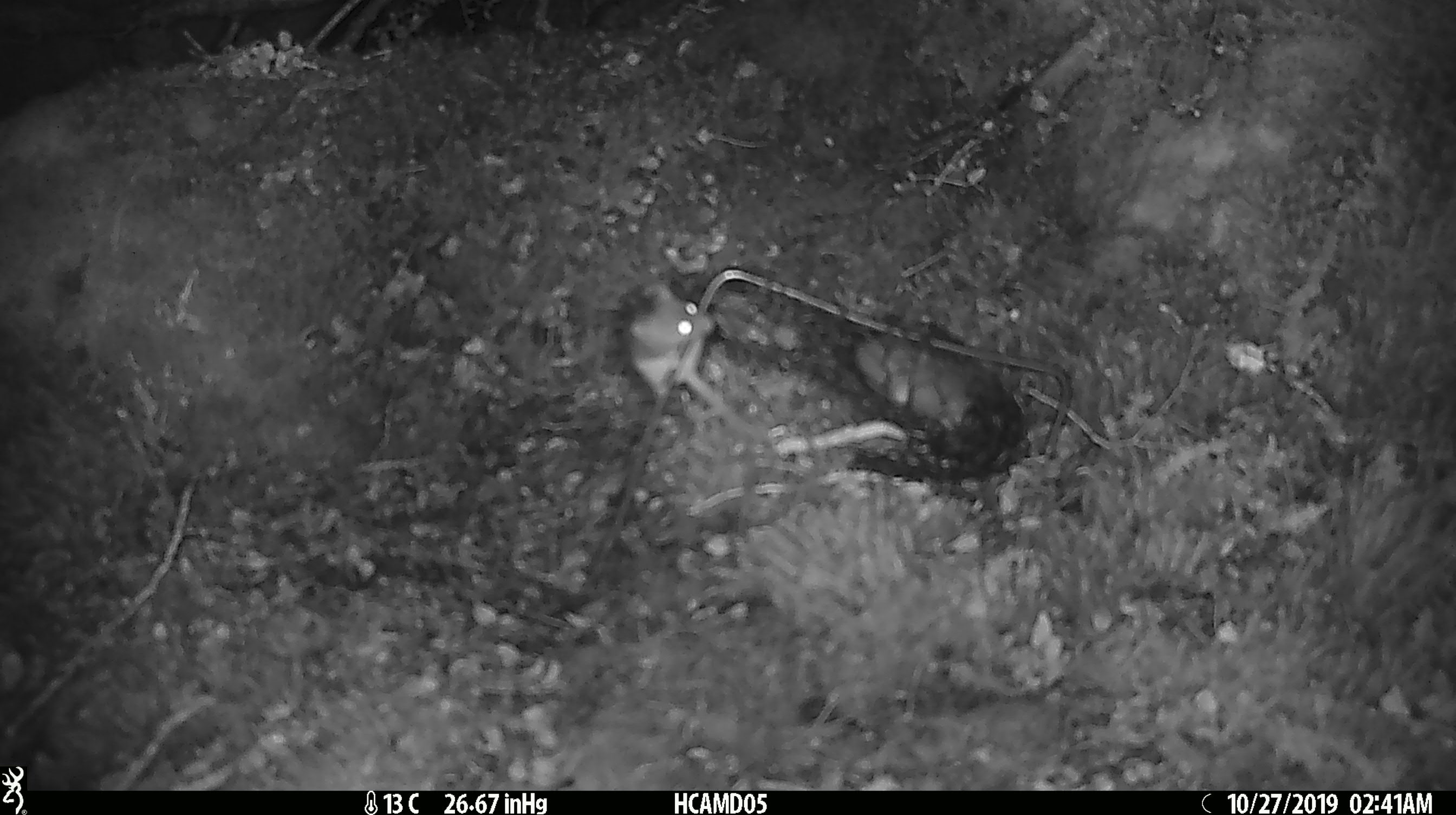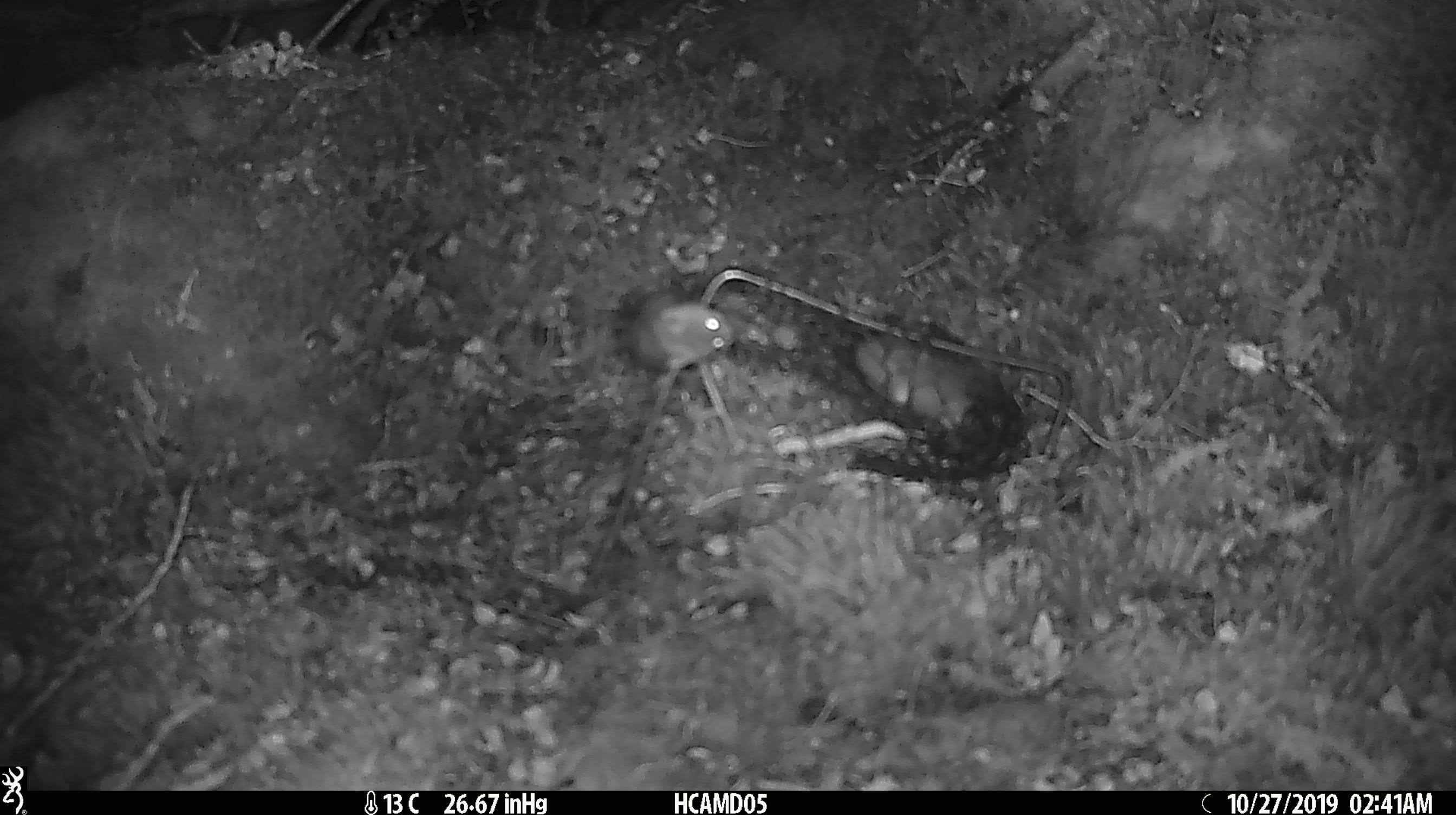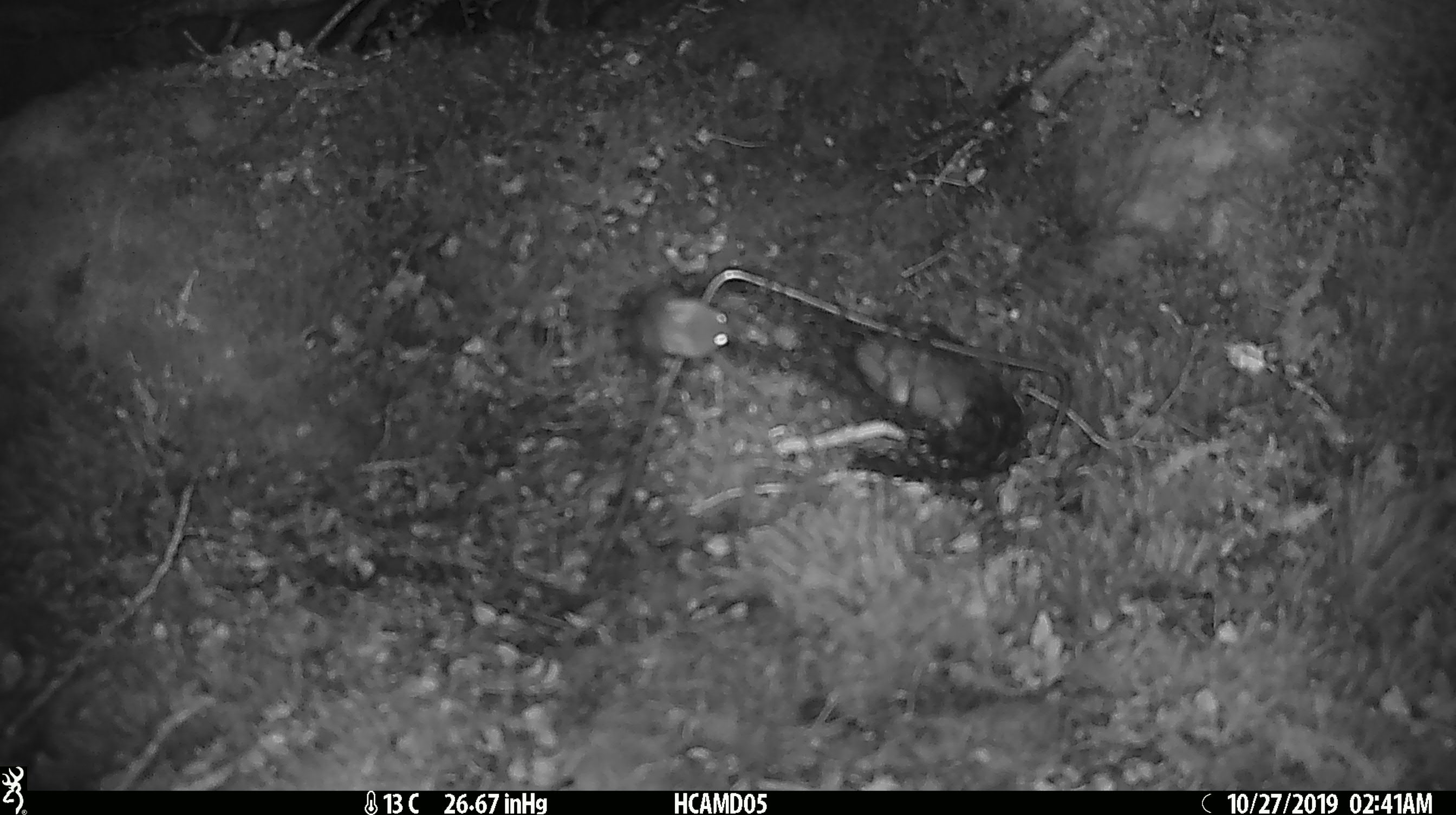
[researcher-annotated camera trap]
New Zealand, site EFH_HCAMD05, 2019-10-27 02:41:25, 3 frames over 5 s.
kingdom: Animalia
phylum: Chordata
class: Mammalia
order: Rodentia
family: Muridae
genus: Mus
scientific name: Mus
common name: mouse